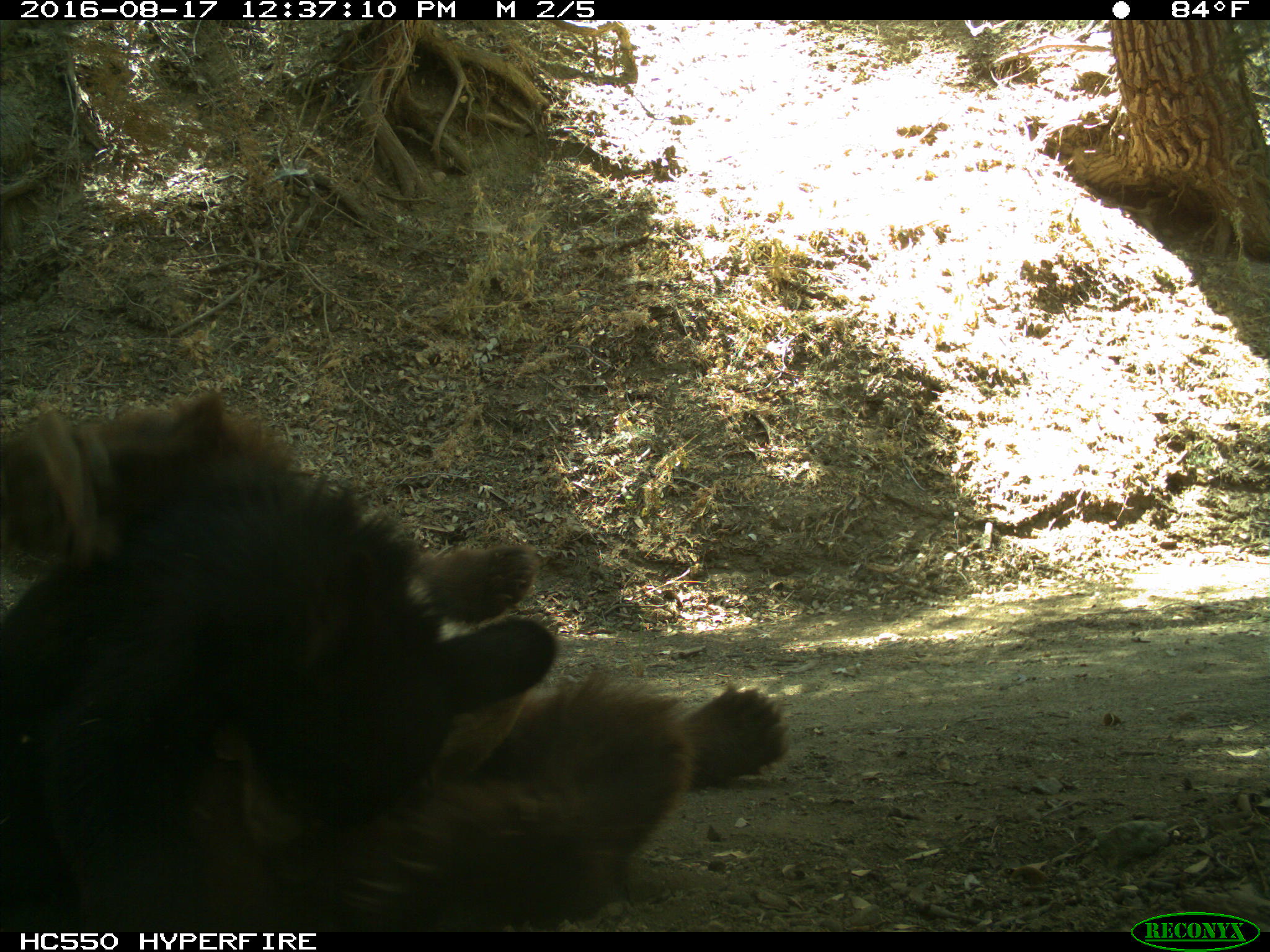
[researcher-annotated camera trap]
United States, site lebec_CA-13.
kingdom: Animalia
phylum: Chordata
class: Mammalia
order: Carnivora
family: Ursidae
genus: Ursus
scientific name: Ursus americanus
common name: american black bear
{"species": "Ursus americanus (american black bear)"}